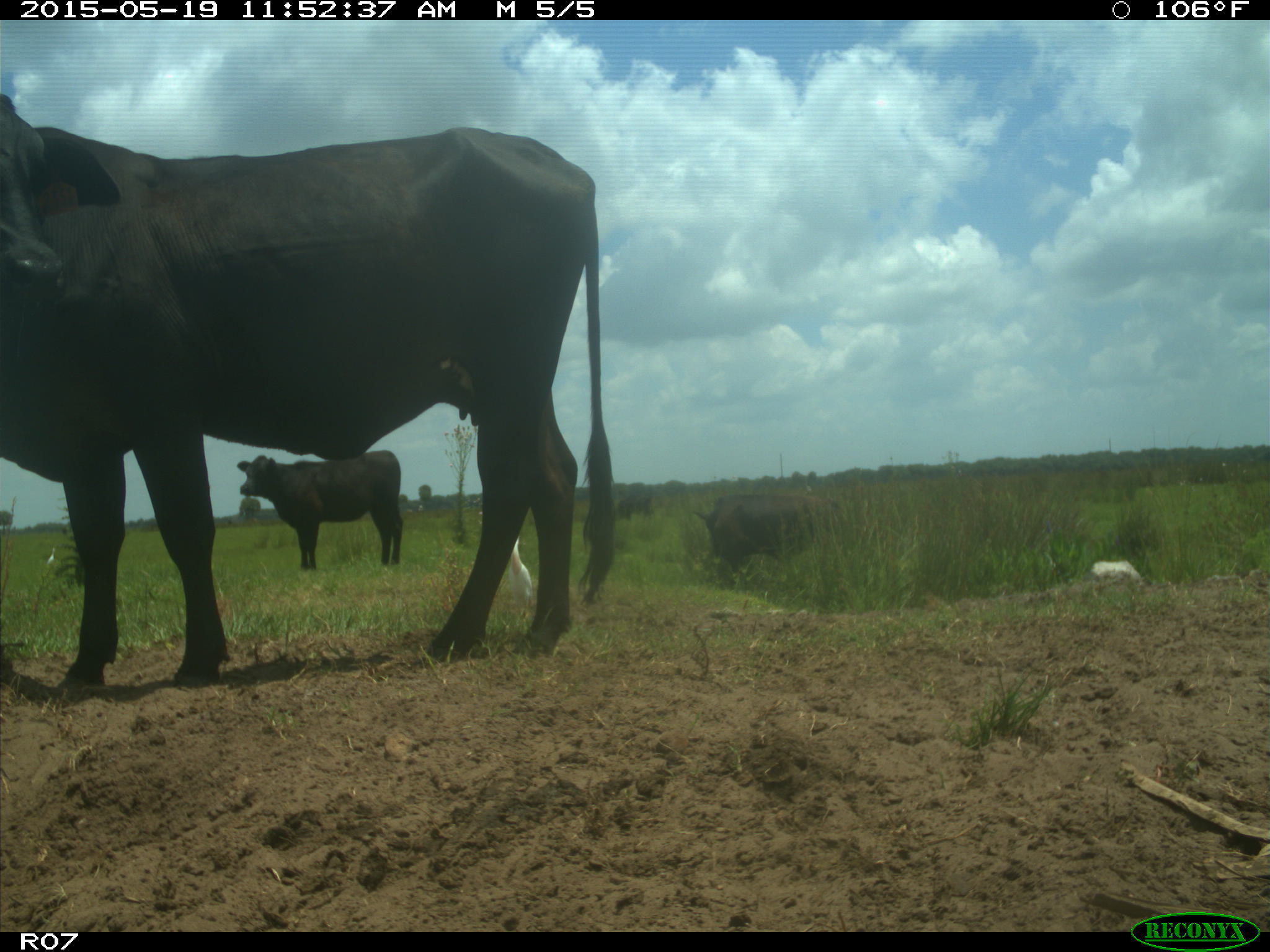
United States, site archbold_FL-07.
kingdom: Animalia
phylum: Chordata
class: Mammalia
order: Artiodactyla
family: Bovidae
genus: Bos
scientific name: Bos taurus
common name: domestic cow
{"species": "Bos taurus (domestic cow)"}